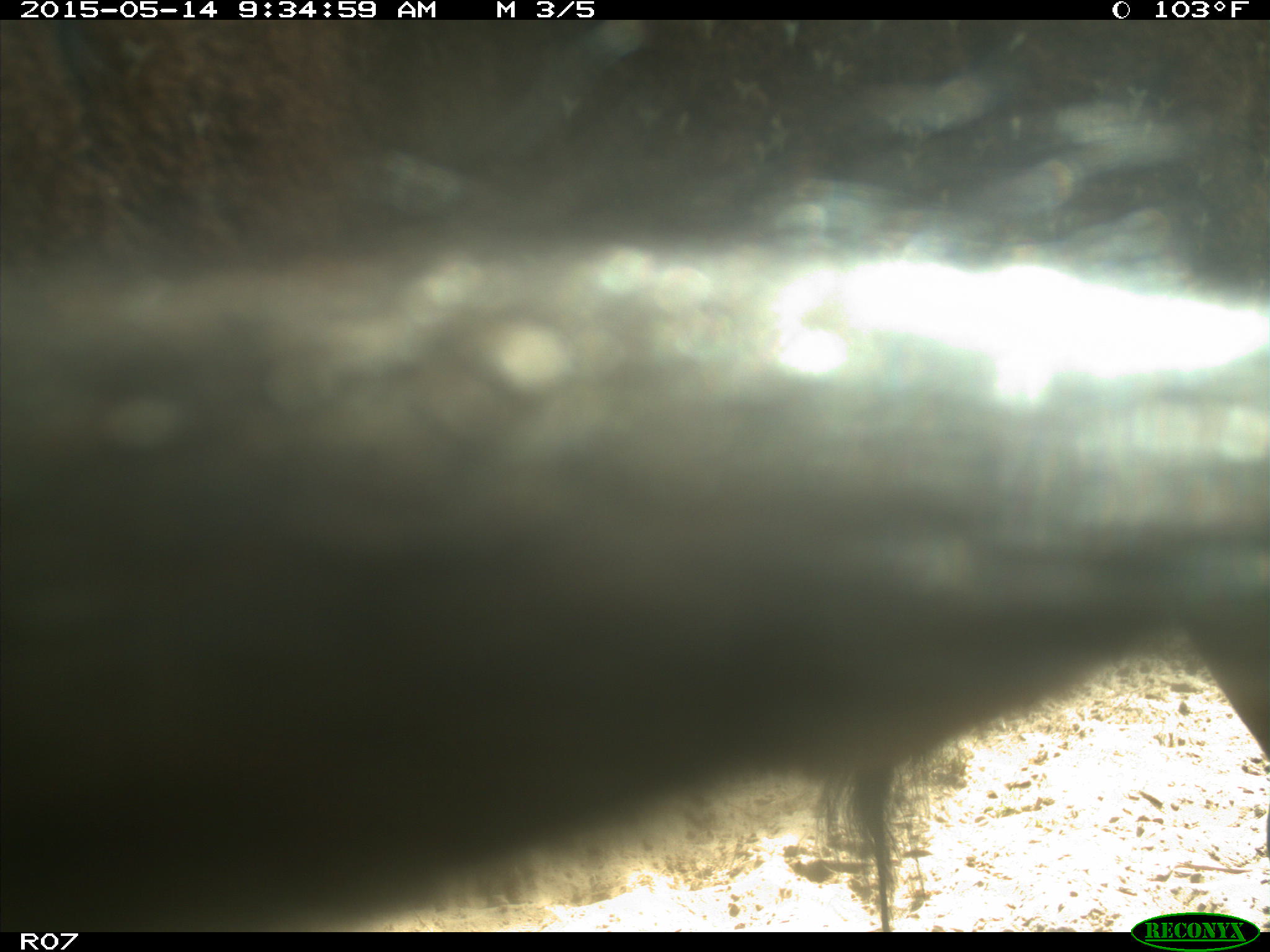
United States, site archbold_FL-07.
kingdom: Animalia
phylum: Chordata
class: Mammalia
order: Artiodactyla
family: Bovidae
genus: Bos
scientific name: Bos taurus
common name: domestic cow